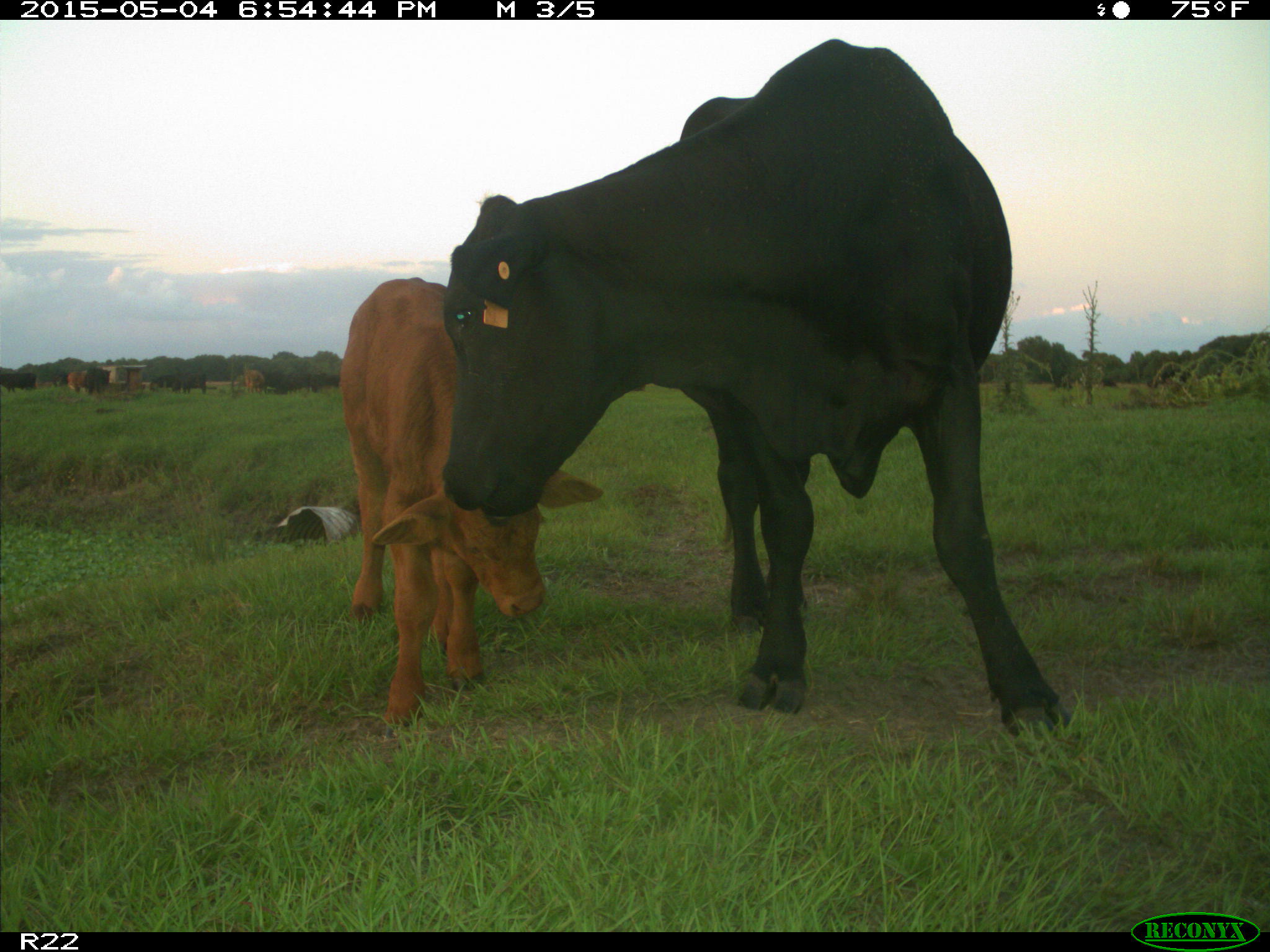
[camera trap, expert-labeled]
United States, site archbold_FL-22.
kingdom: Animalia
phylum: Chordata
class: Mammalia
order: Artiodactyla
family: Bovidae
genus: Bos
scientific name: Bos taurus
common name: domestic cow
Bos taurus (domestic cow).